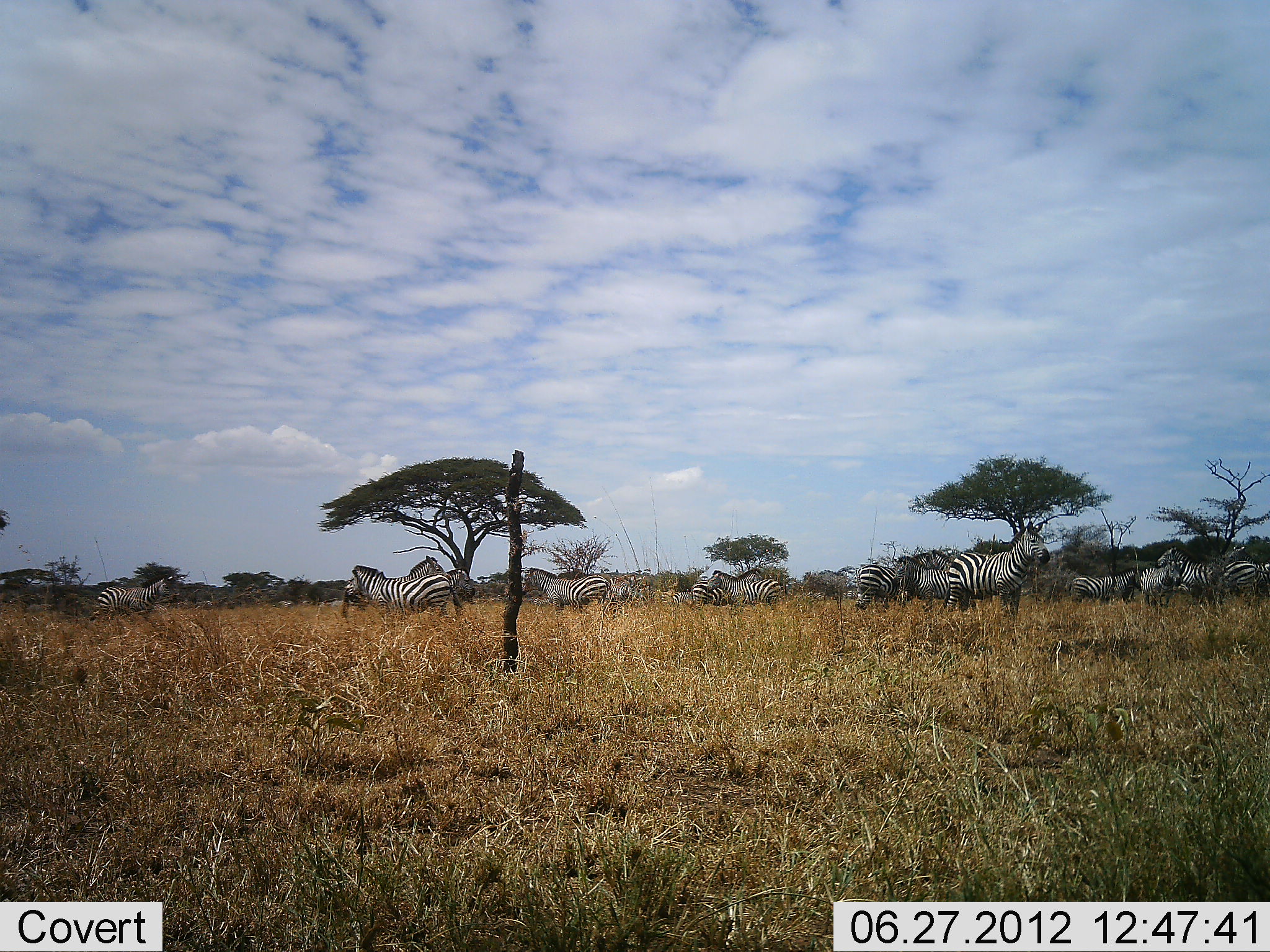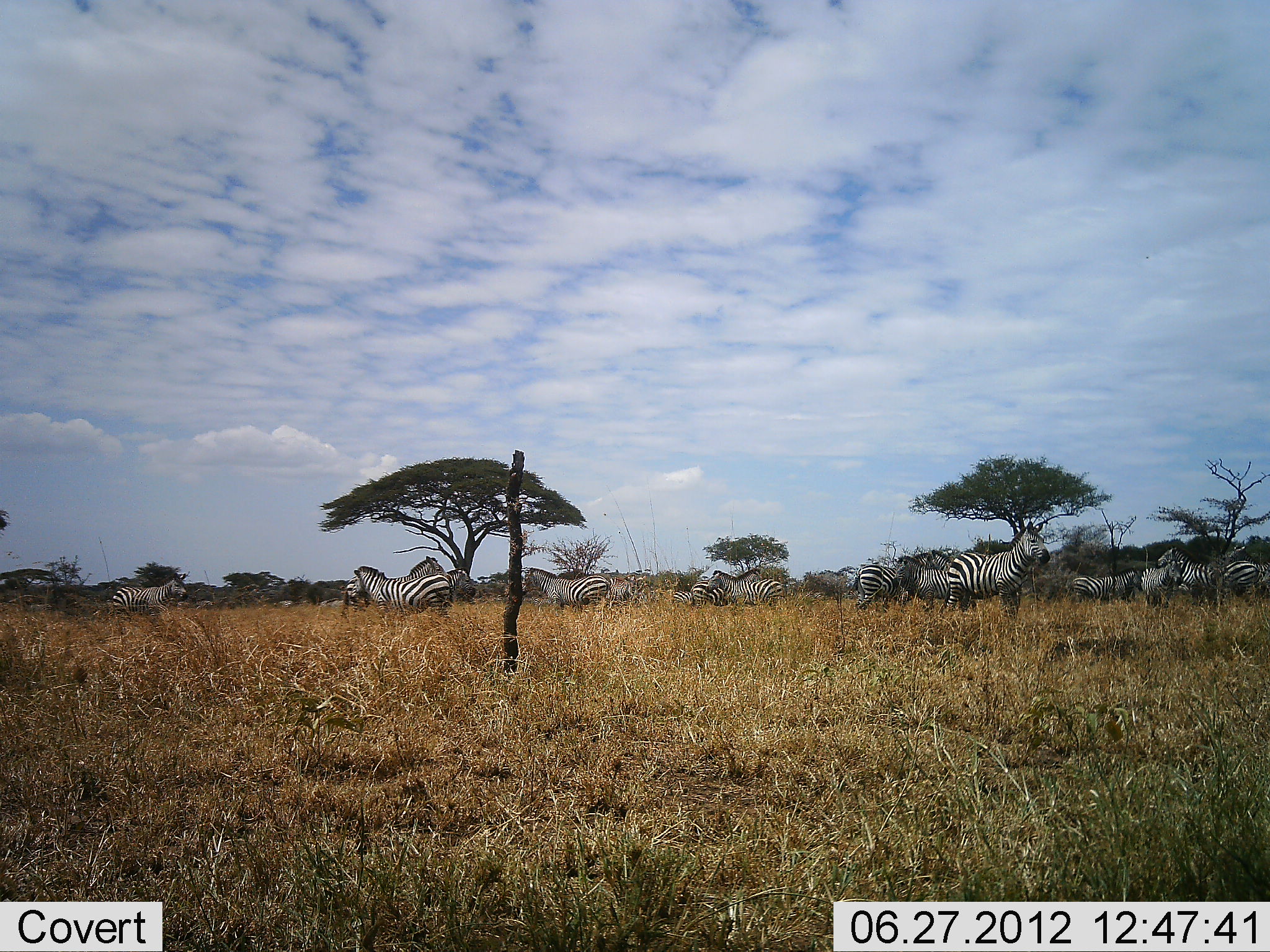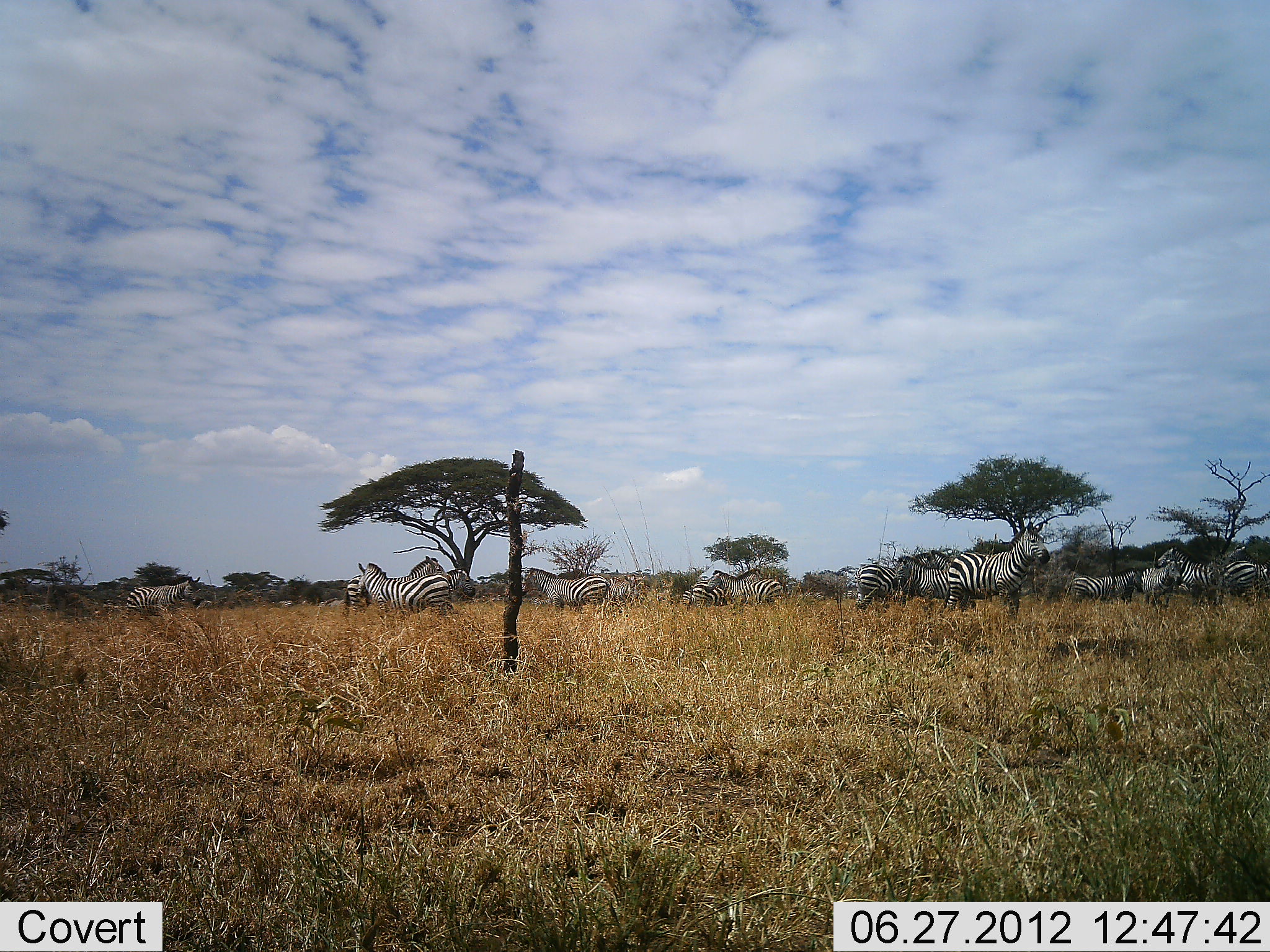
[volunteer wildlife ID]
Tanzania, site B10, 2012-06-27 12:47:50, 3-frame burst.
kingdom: Animalia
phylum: Chordata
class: Mammalia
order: Perissodactyla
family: Equidae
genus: Equus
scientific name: Equus quagga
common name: plains zebra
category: zebra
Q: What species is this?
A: Zebra (plains zebra) (Equus quagga).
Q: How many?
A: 11-50.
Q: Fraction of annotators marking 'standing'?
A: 80%.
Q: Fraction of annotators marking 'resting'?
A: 0%.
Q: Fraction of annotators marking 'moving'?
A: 60%.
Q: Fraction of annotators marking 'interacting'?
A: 0%.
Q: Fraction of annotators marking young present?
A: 0%.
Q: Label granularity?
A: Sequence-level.